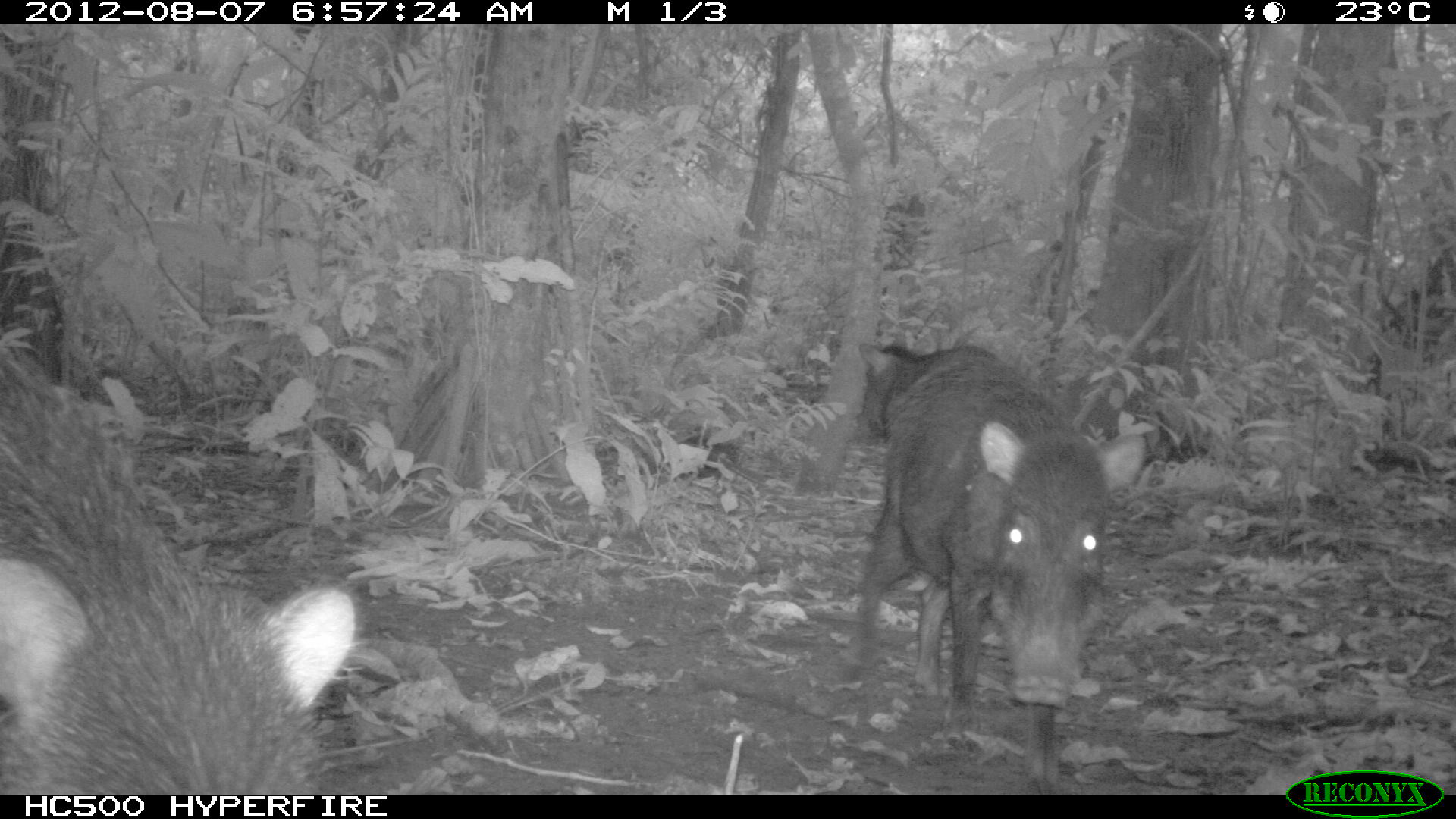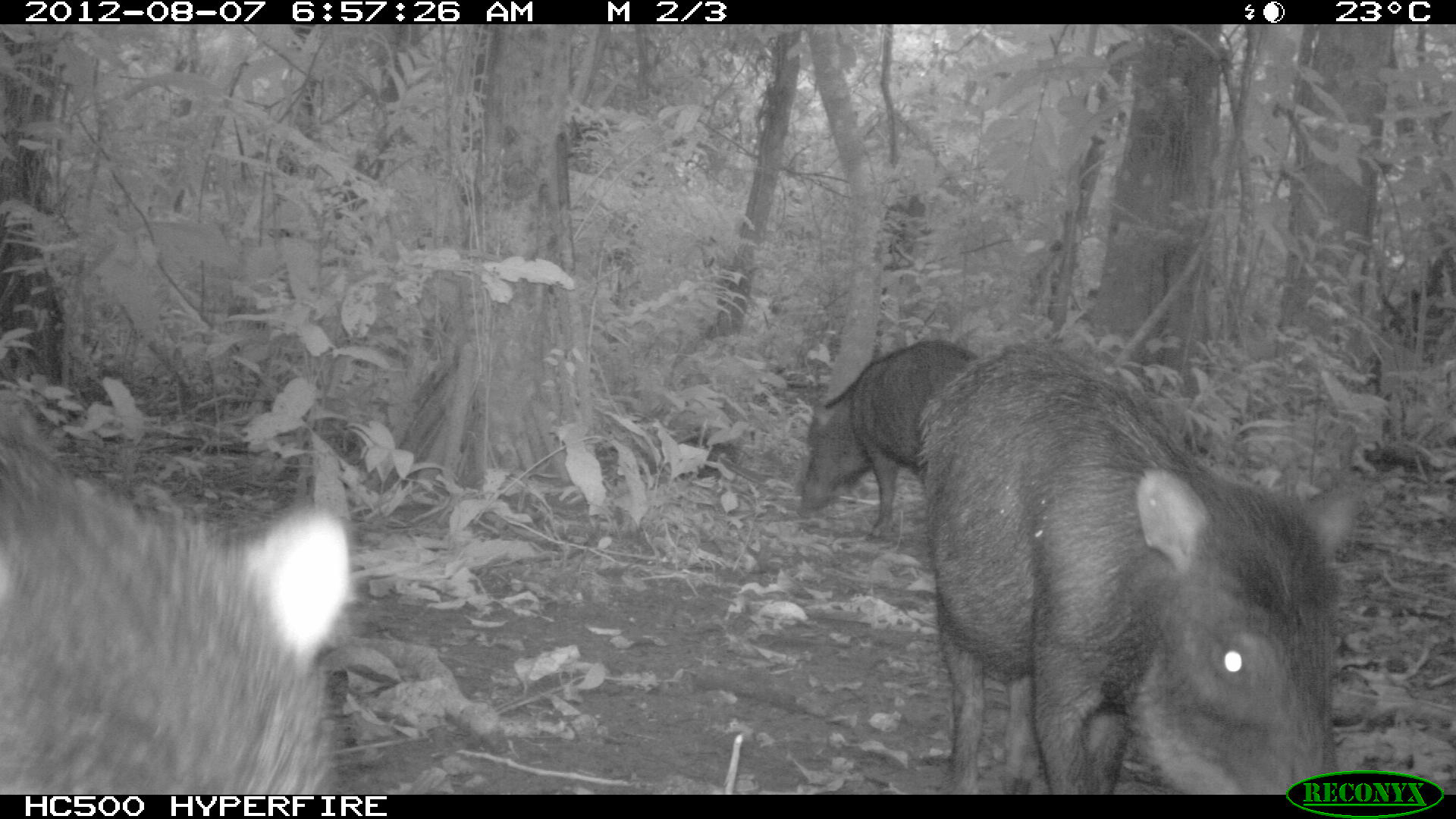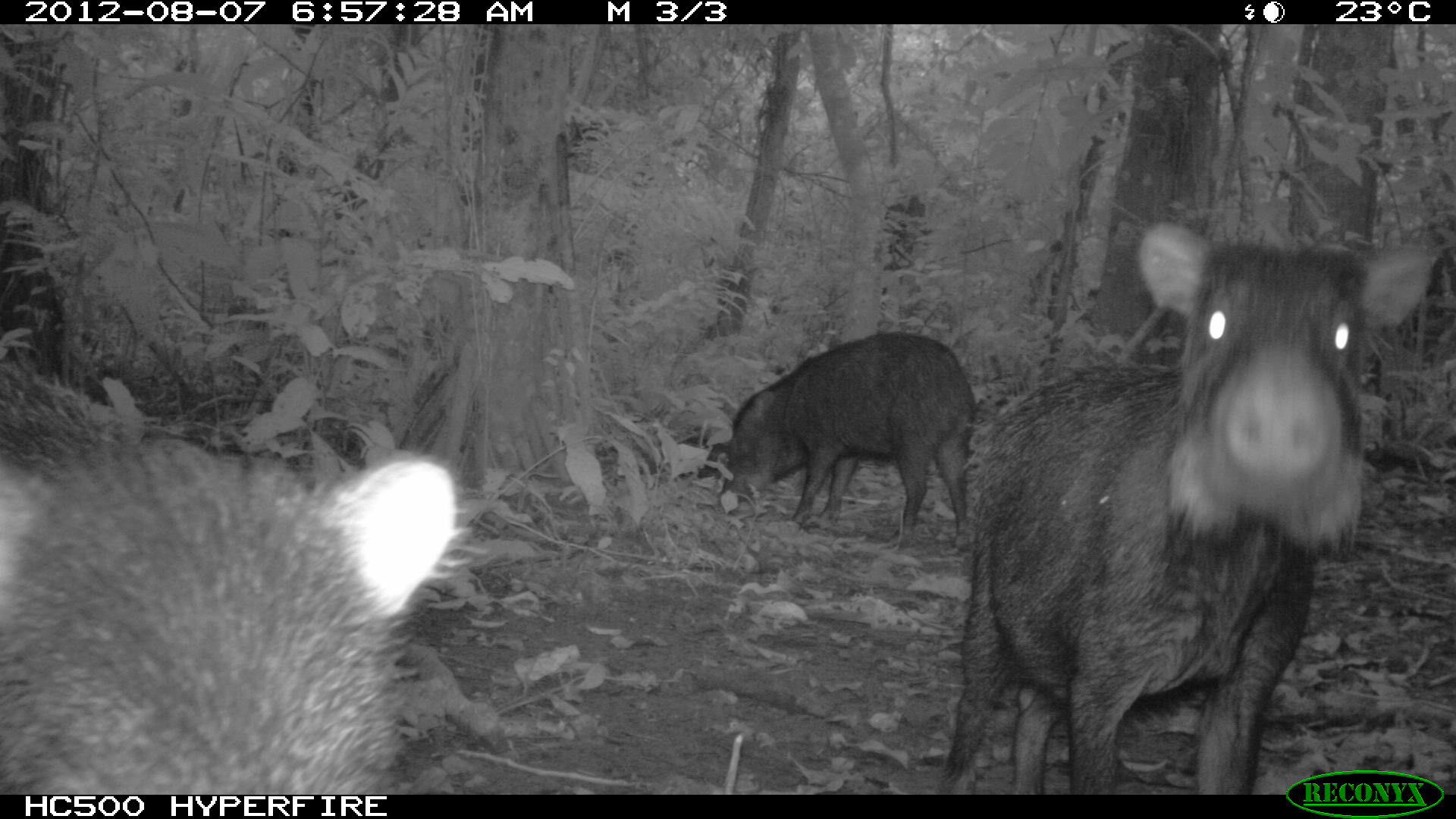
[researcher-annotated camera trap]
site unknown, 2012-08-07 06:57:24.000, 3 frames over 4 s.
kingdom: Animalia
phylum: Chordata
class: Mammalia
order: Artiodactyla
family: Tayassuidae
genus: Tayassu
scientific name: Tayassu pecari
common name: white-lipped peccary